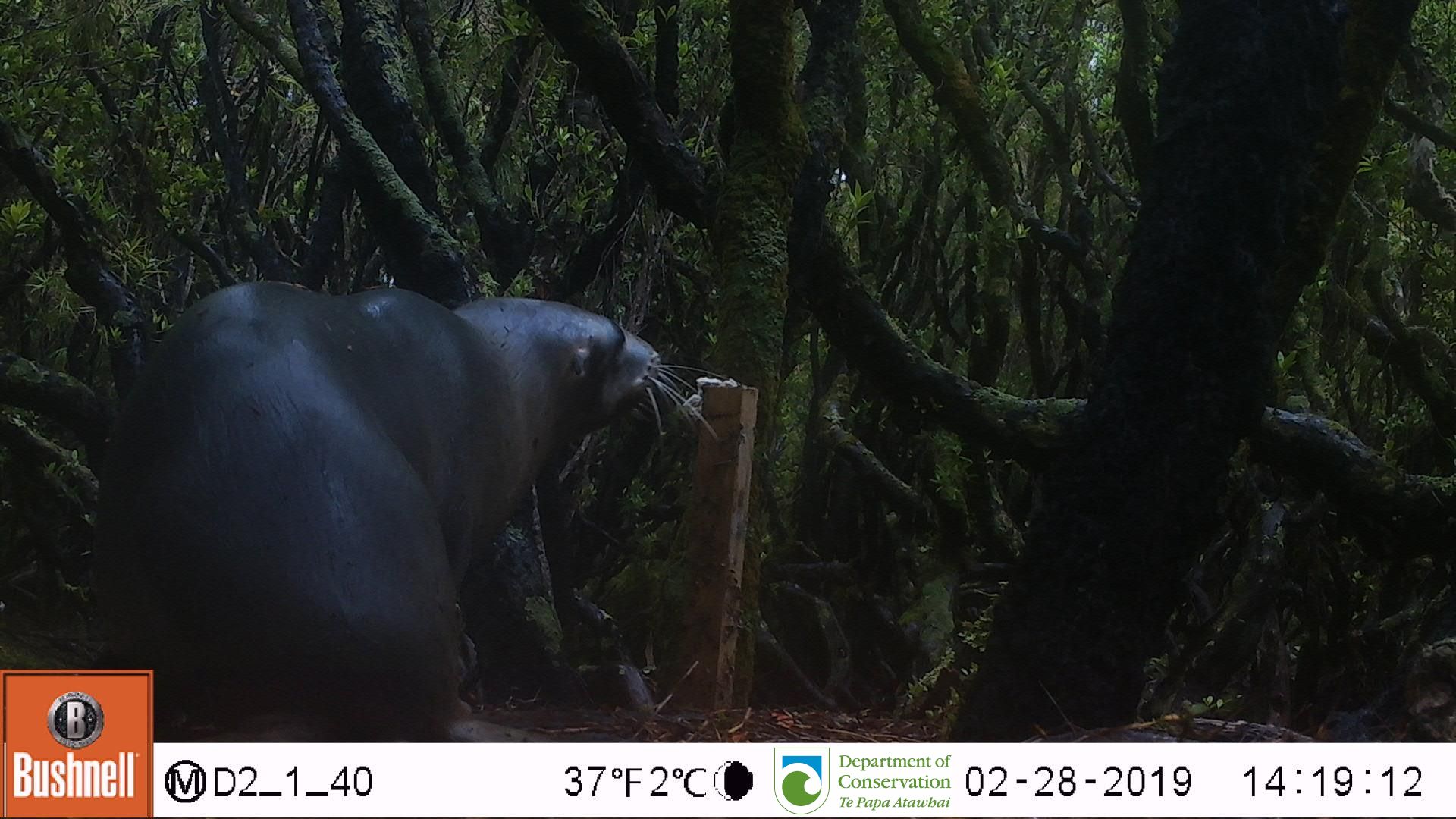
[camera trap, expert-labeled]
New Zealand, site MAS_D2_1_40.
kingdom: Animalia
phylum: Chordata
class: Mammalia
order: Carnivora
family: Otariidae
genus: Phocarctos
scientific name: Phocarctos hookeri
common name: new zealand sea lion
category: sealion